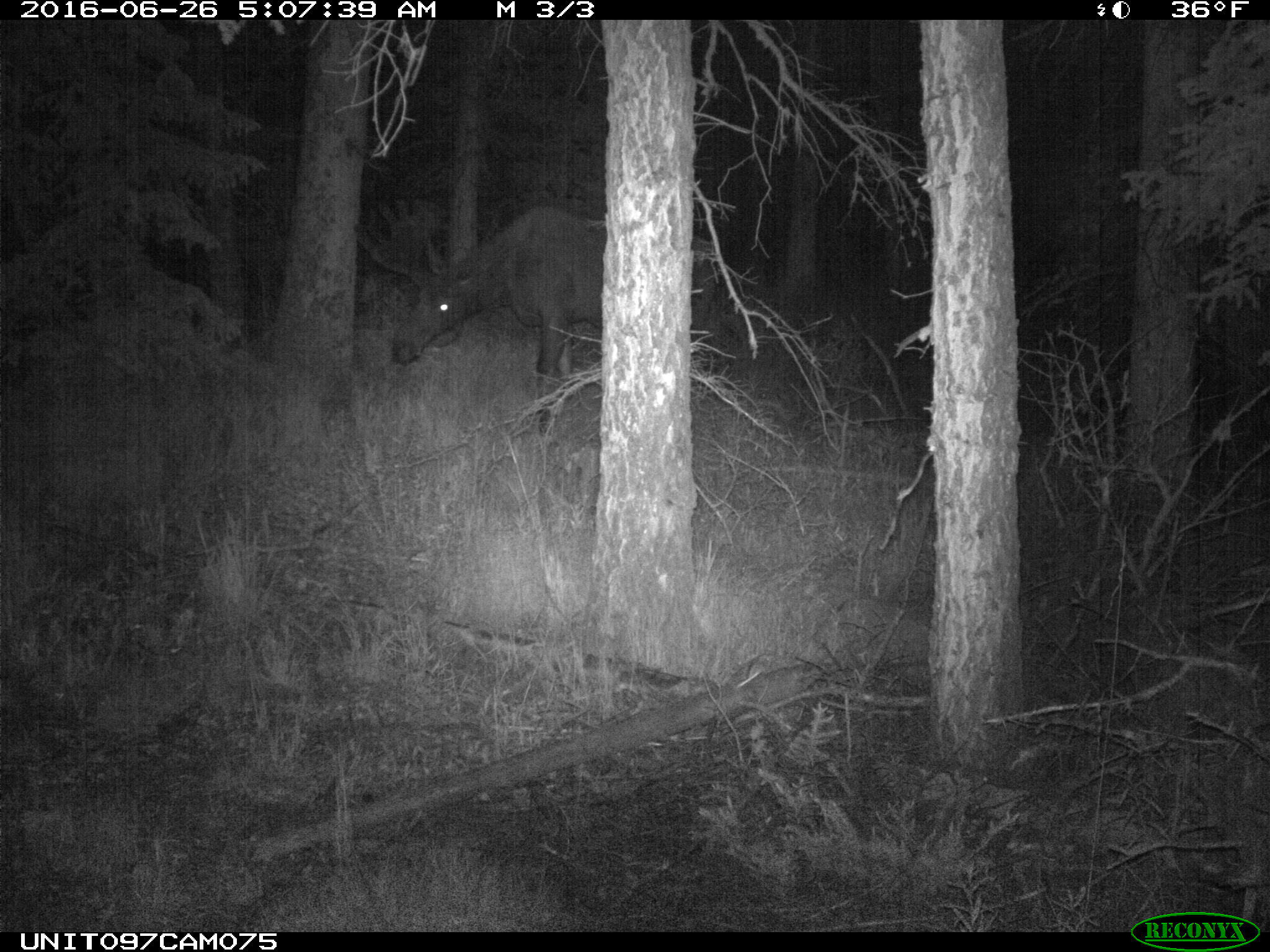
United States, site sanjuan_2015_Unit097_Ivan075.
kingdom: Animalia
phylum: Chordata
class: Mammalia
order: Artiodactyla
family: Cervidae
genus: Alces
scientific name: Alces alces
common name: moose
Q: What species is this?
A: Alces alces (moose).